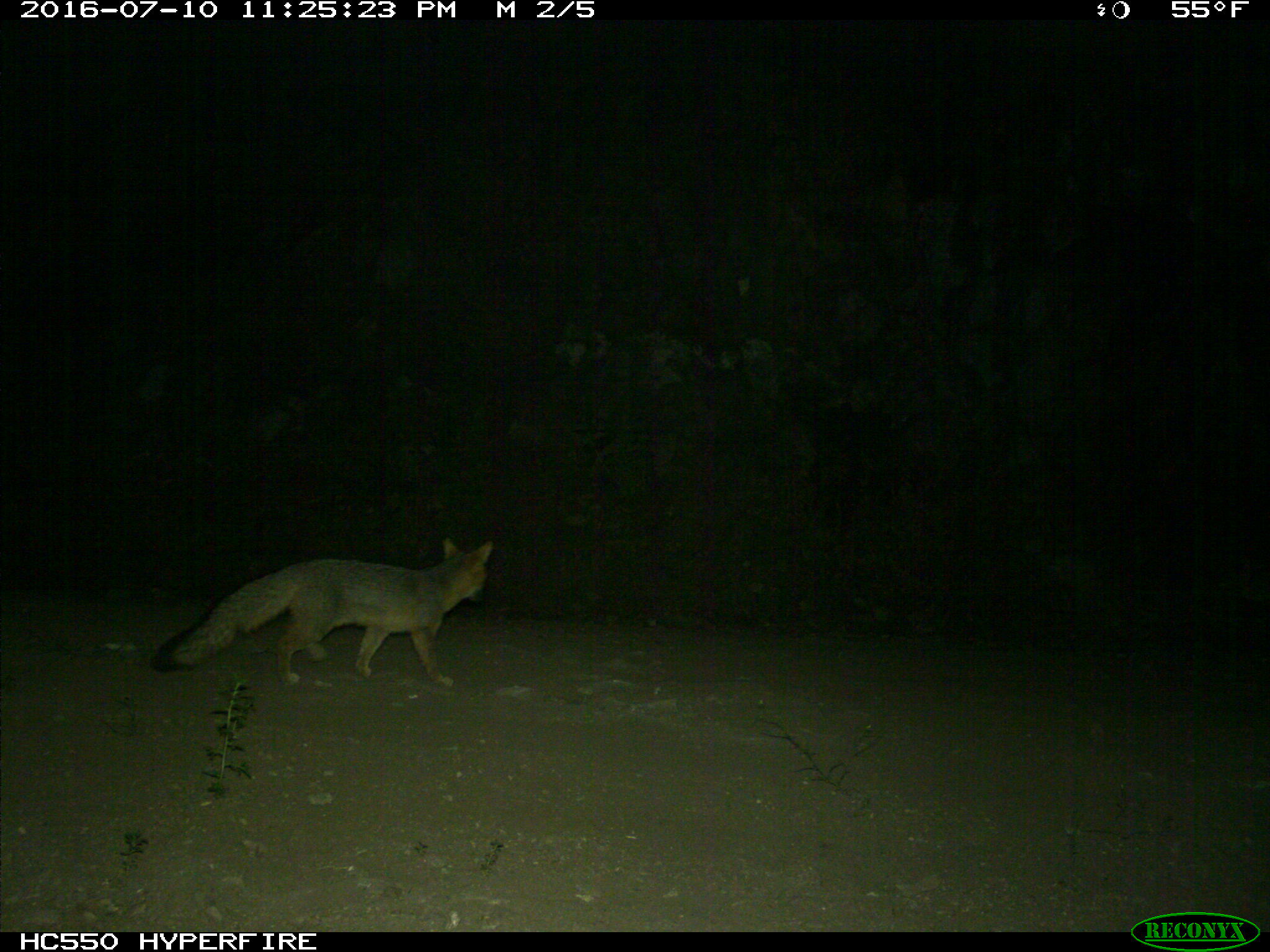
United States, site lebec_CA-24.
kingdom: Animalia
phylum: Chordata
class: Mammalia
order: Carnivora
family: Canidae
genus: Urocyon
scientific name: Urocyon cinereoargenteus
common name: gray fox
Urocyon cinereoargenteus (gray fox).